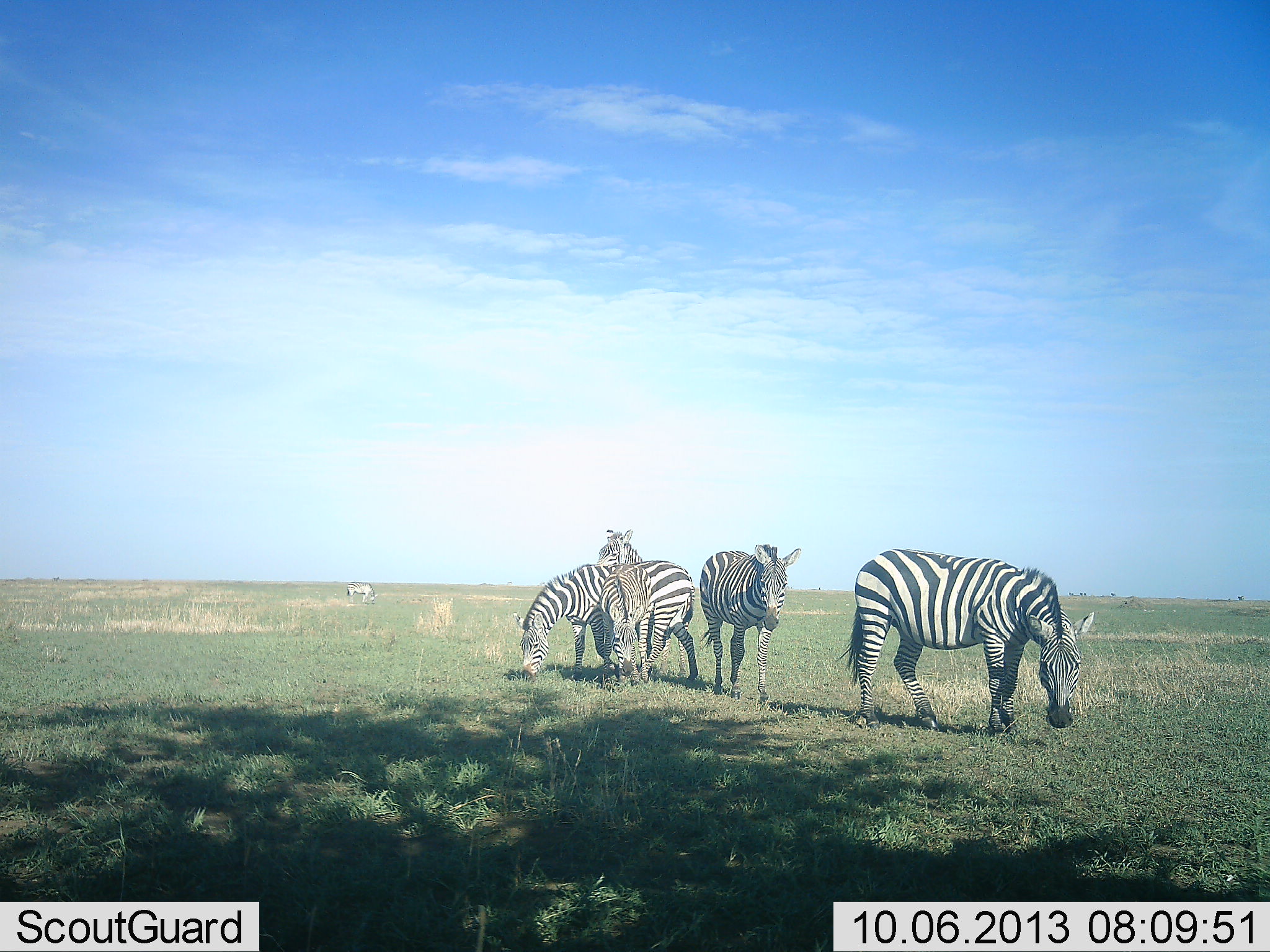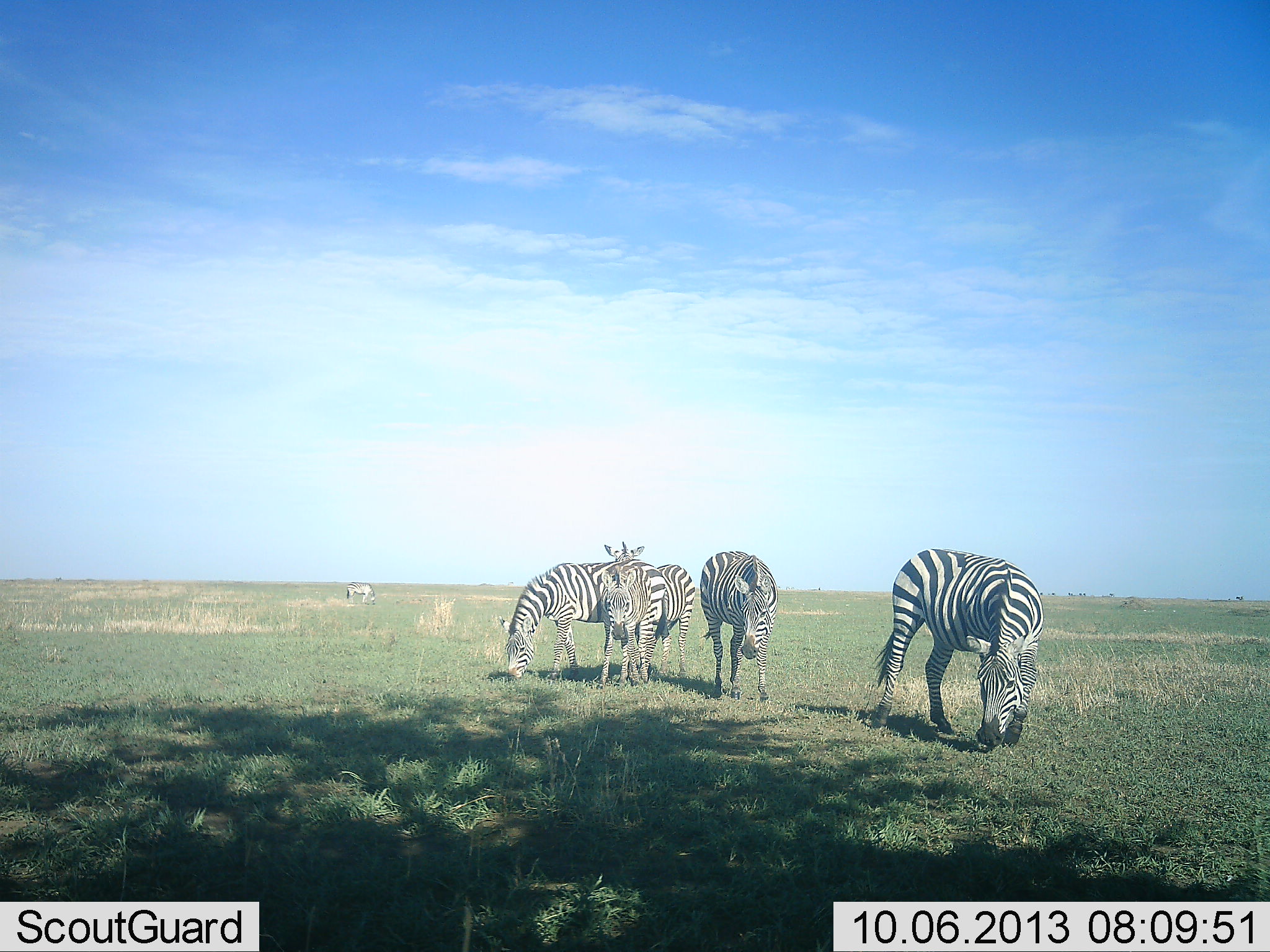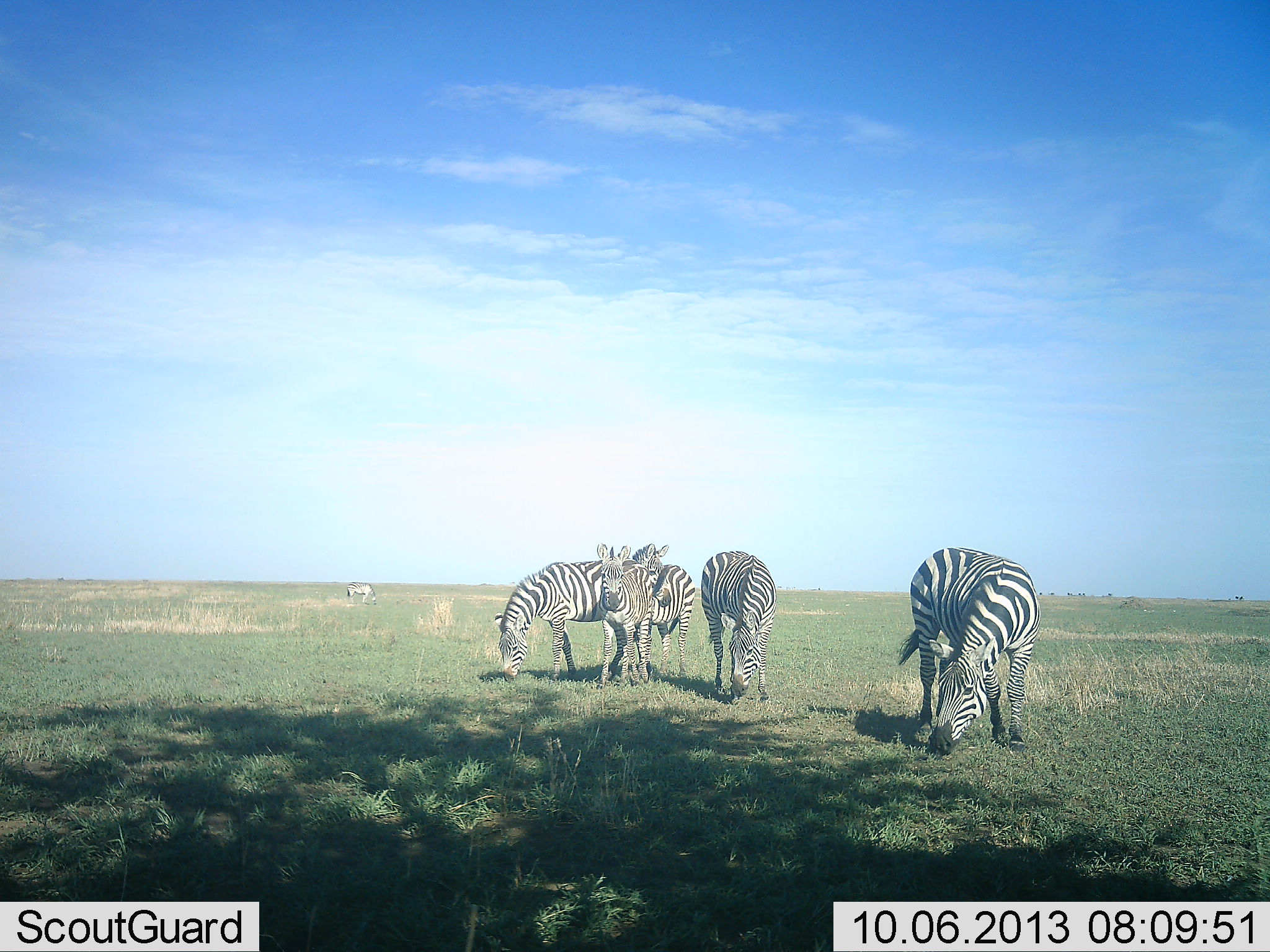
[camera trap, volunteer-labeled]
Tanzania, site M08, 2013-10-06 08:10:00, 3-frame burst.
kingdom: Animalia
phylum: Chordata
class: Mammalia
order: Perissodactyla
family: Equidae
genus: Equus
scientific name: Equus quagga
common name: plains zebra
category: zebra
Zebra (plains zebra) (Equus quagga), count 5. Behavior (volunteer vote fractions): standing 30%, resting 0%, moving 0%, interacting 0%. Young present (vote fraction): 0%. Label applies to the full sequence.